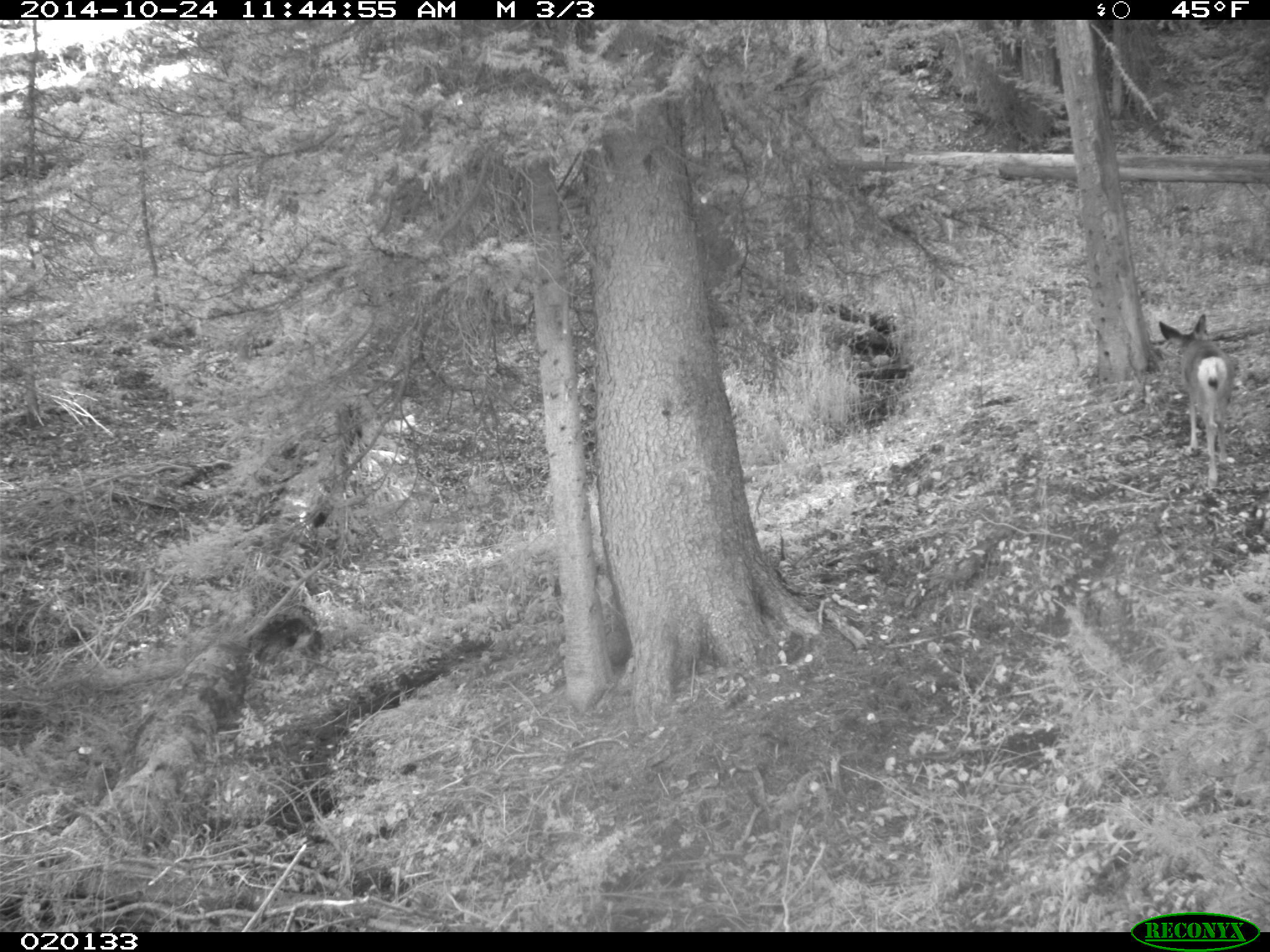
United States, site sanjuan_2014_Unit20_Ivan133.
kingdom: Animalia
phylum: Chordata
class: Mammalia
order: Artiodactyla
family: Cervidae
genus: Odocoileus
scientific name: Odocoileus hemionus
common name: mule deer